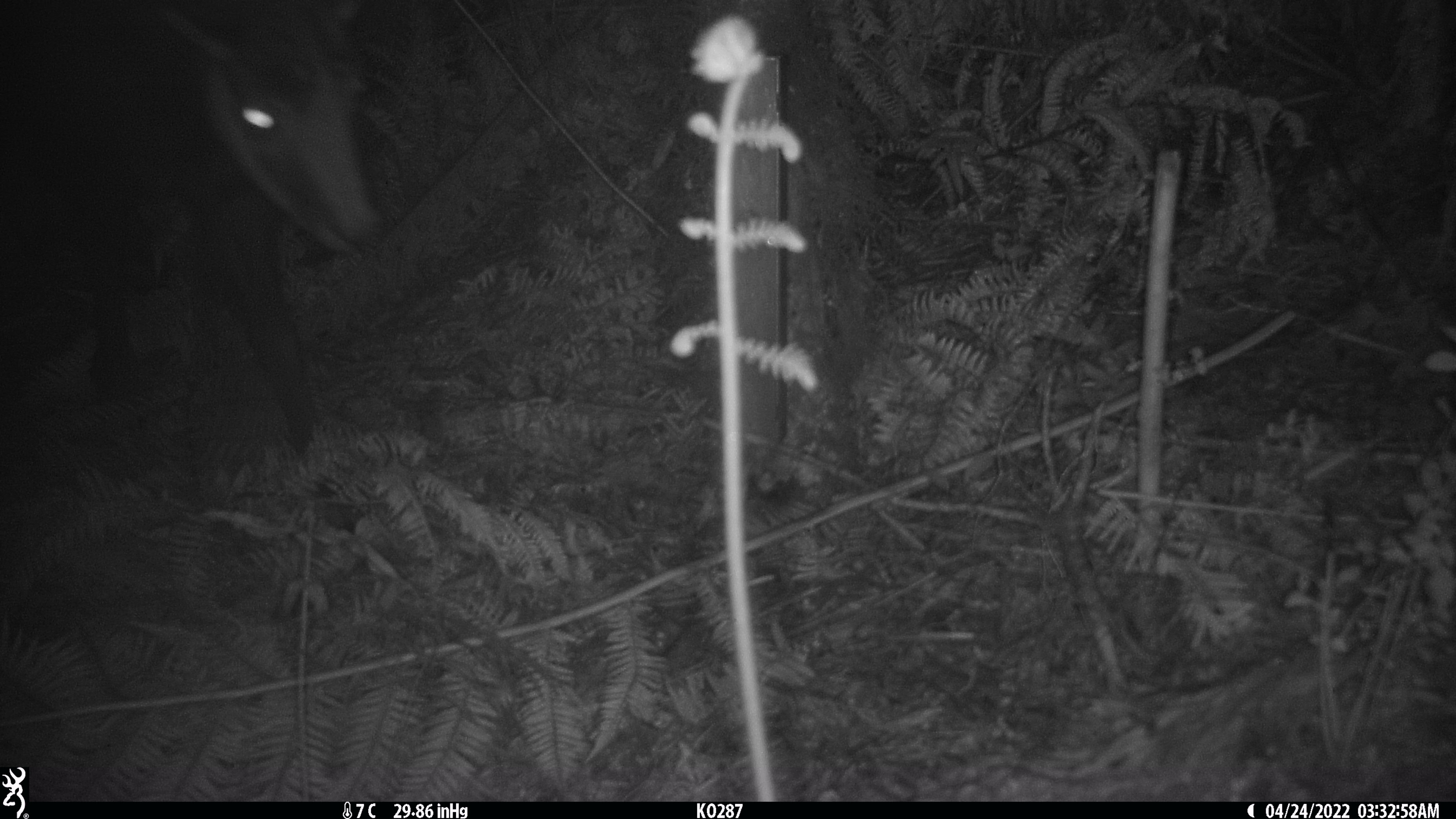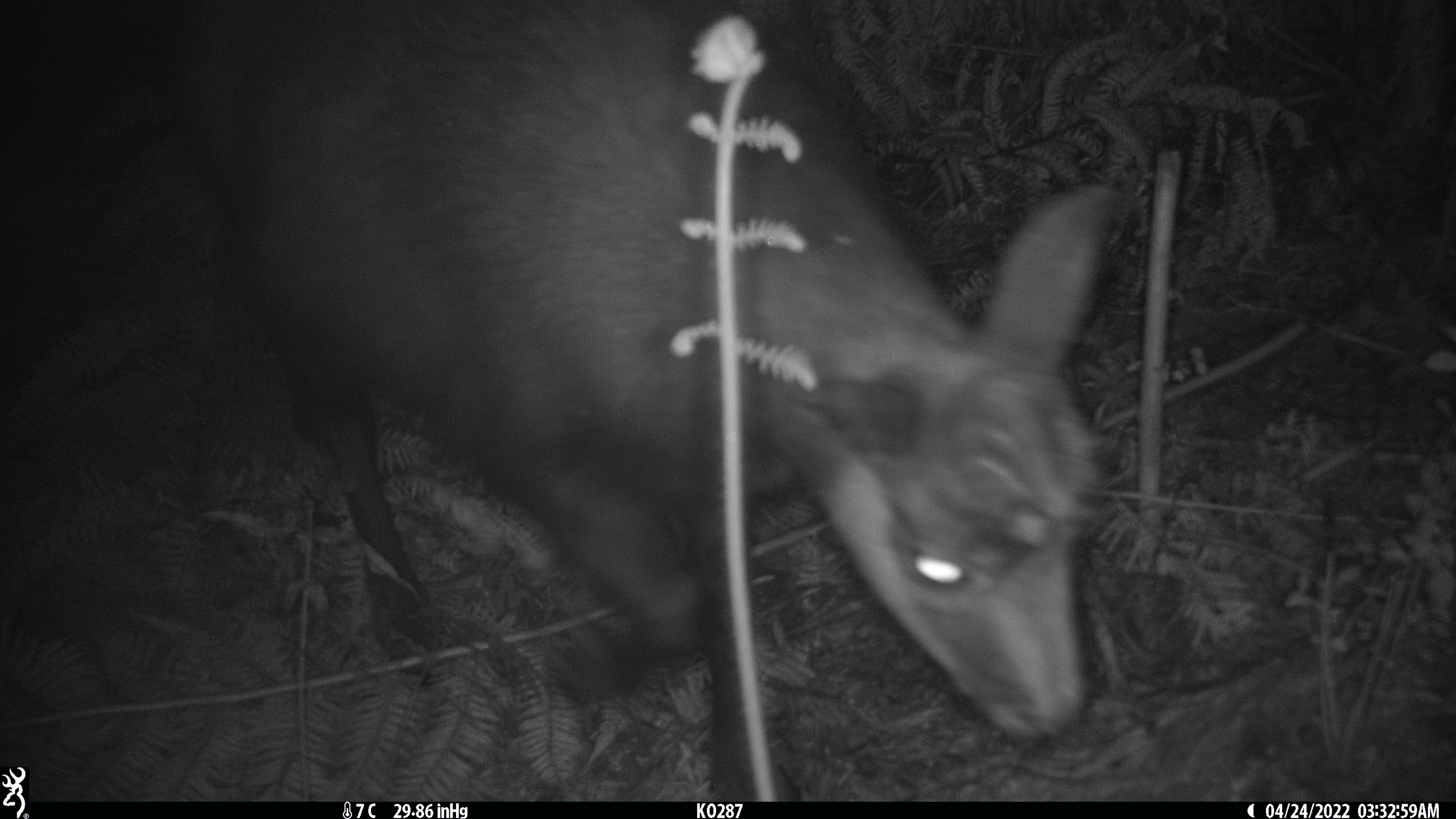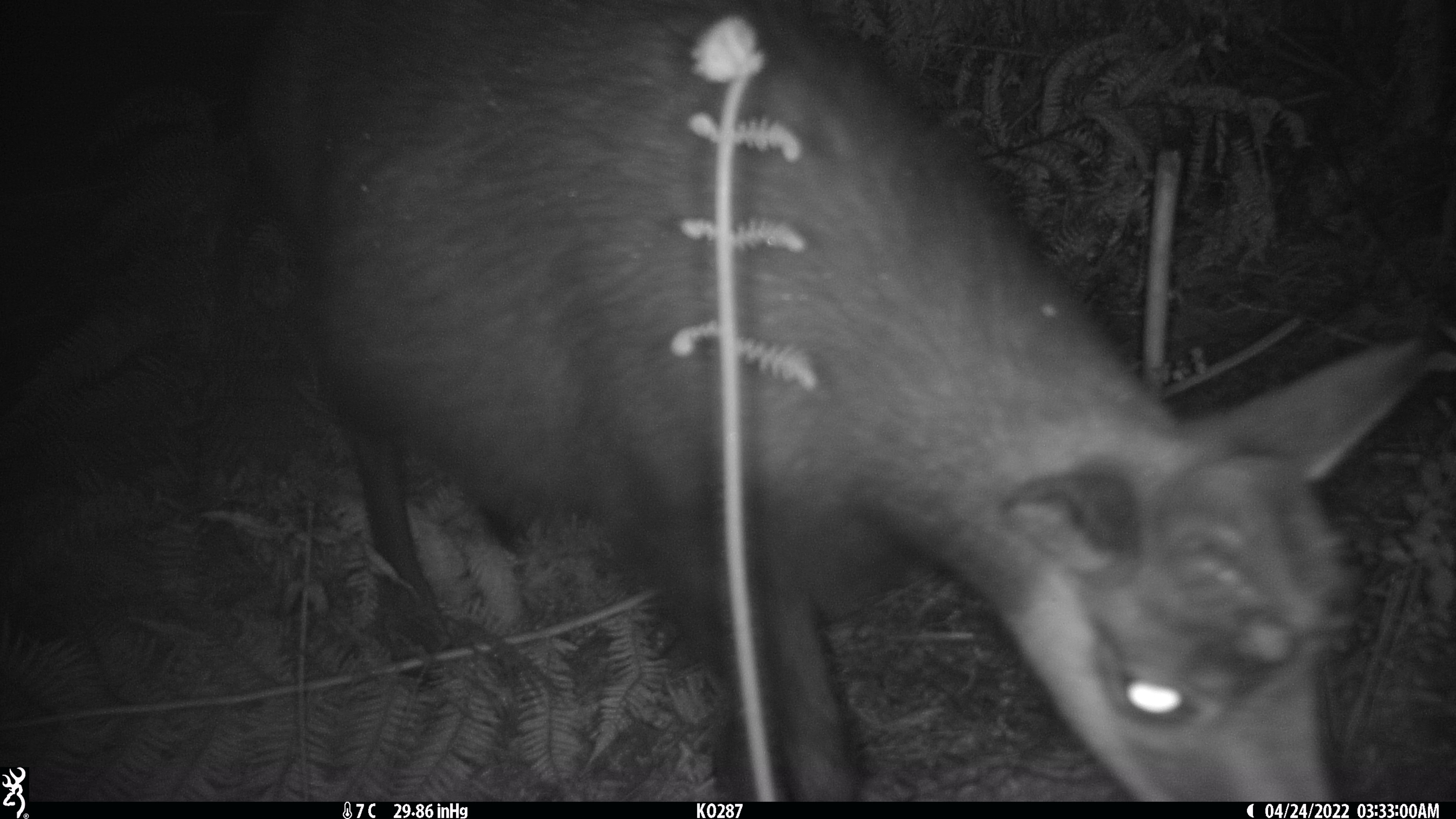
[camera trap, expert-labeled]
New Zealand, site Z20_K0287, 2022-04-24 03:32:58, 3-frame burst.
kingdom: Animalia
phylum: Chordata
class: Mammalia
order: Artiodactyla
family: Bovidae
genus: Rupicapra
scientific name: Rupicapra rupicapra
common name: alpine chamois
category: chamois